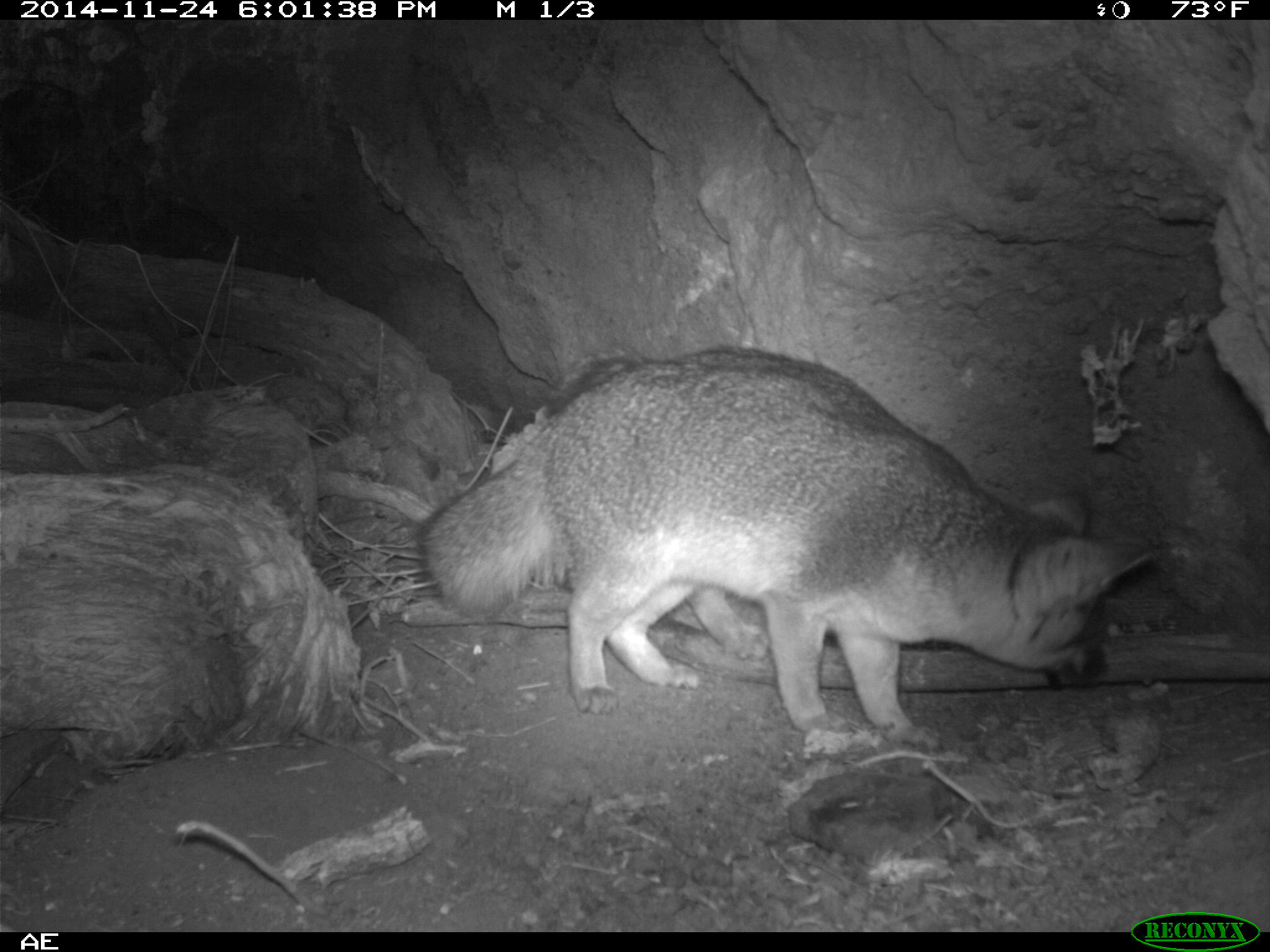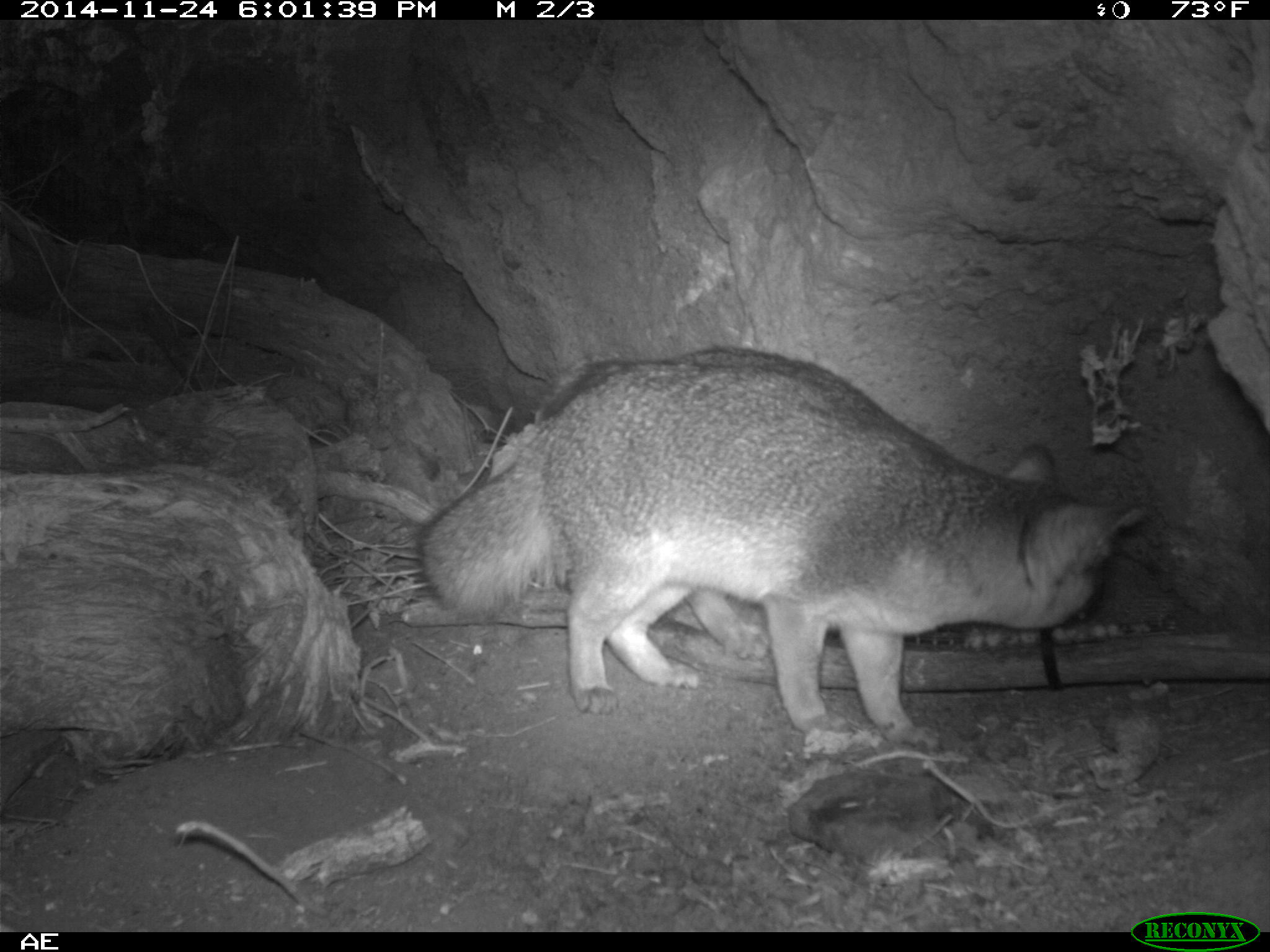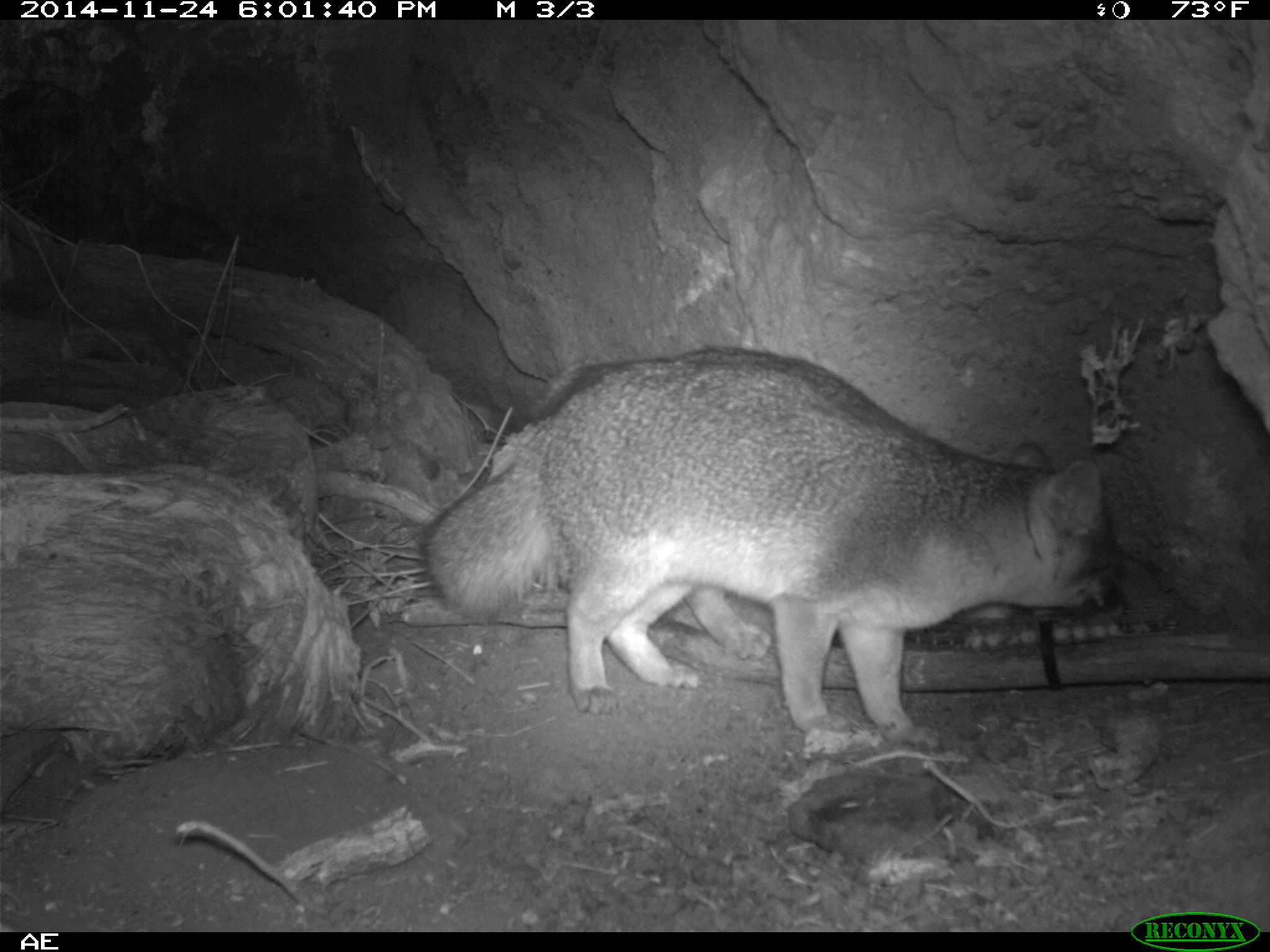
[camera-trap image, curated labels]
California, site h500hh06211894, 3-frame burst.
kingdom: Animalia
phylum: Chordata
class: Mammalia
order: Carnivora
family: Canidae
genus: Urocyon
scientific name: Urocyon littoralis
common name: island fox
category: fox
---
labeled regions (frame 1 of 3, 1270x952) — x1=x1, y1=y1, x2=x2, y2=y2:
fox: x1=420, y1=353, x2=1160, y2=741; x1=538, y1=346, x2=964, y2=658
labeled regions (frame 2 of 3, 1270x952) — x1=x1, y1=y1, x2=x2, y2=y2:
fox: x1=417, y1=364, x2=1152, y2=754; x1=543, y1=345, x2=1055, y2=659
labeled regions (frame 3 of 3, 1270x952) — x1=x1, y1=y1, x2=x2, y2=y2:
fox: x1=418, y1=345, x2=1129, y2=734